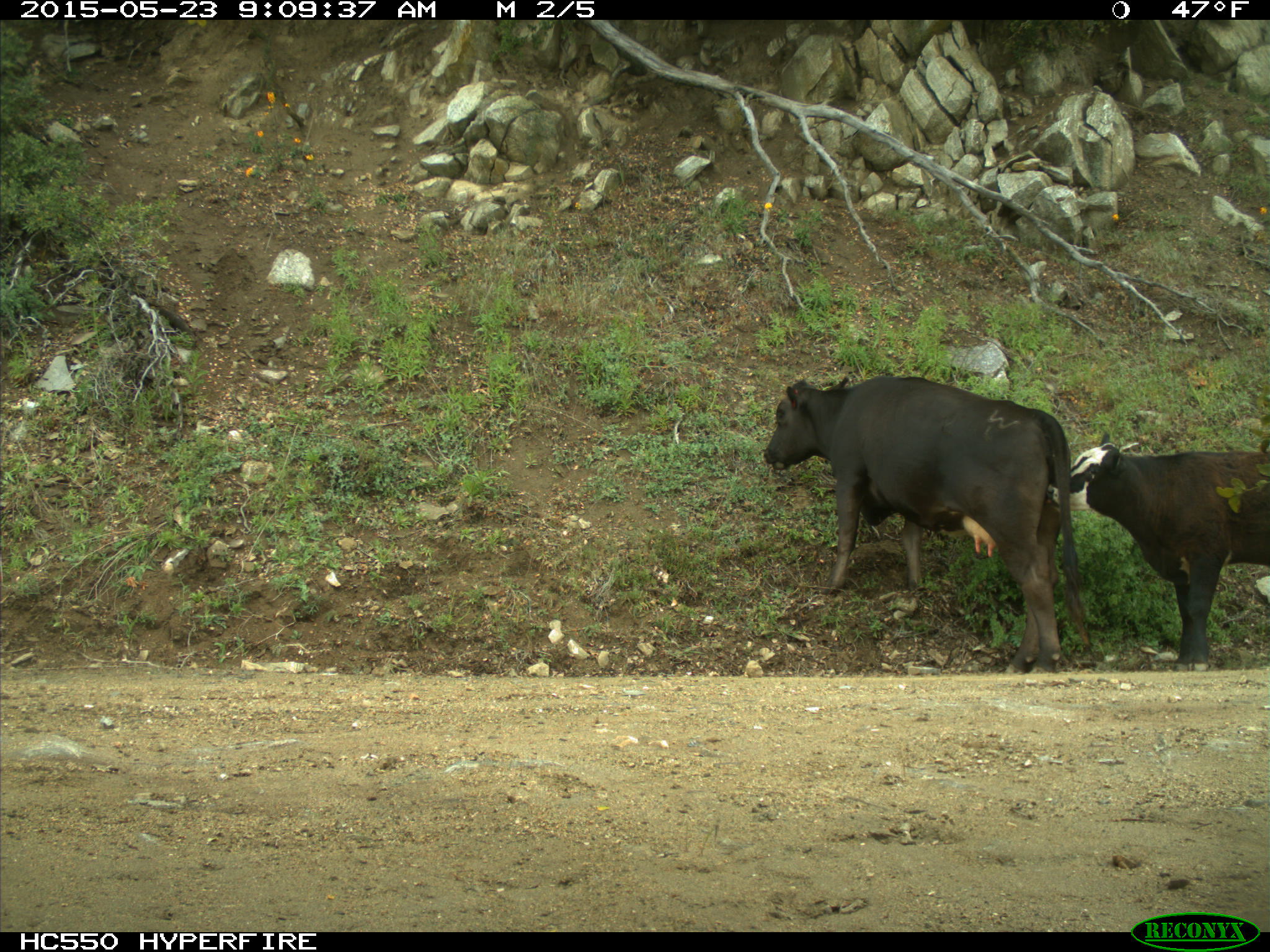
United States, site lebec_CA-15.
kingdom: Animalia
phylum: Chordata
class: Mammalia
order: Artiodactyla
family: Bovidae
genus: Bos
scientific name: Bos taurus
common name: domestic cow